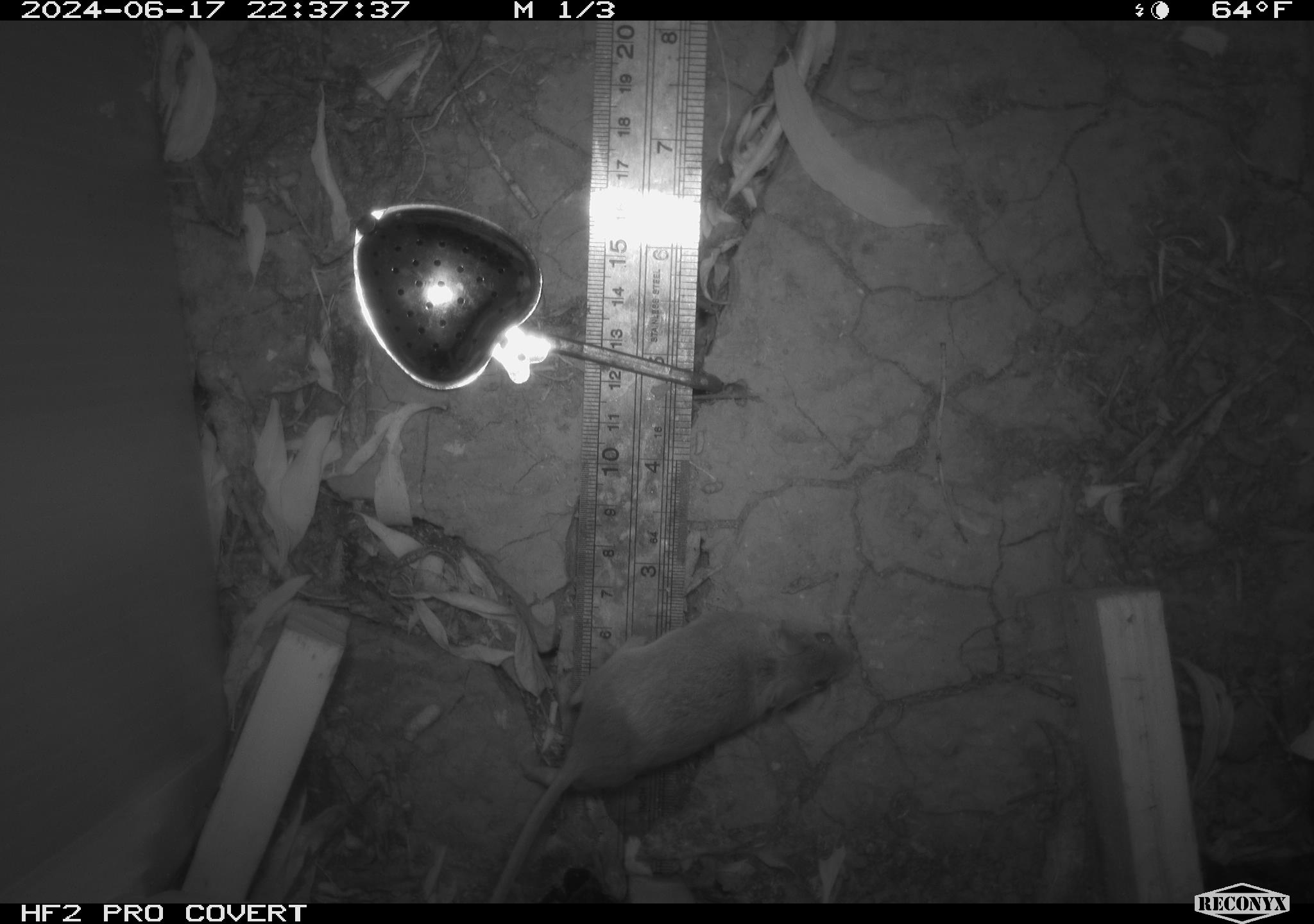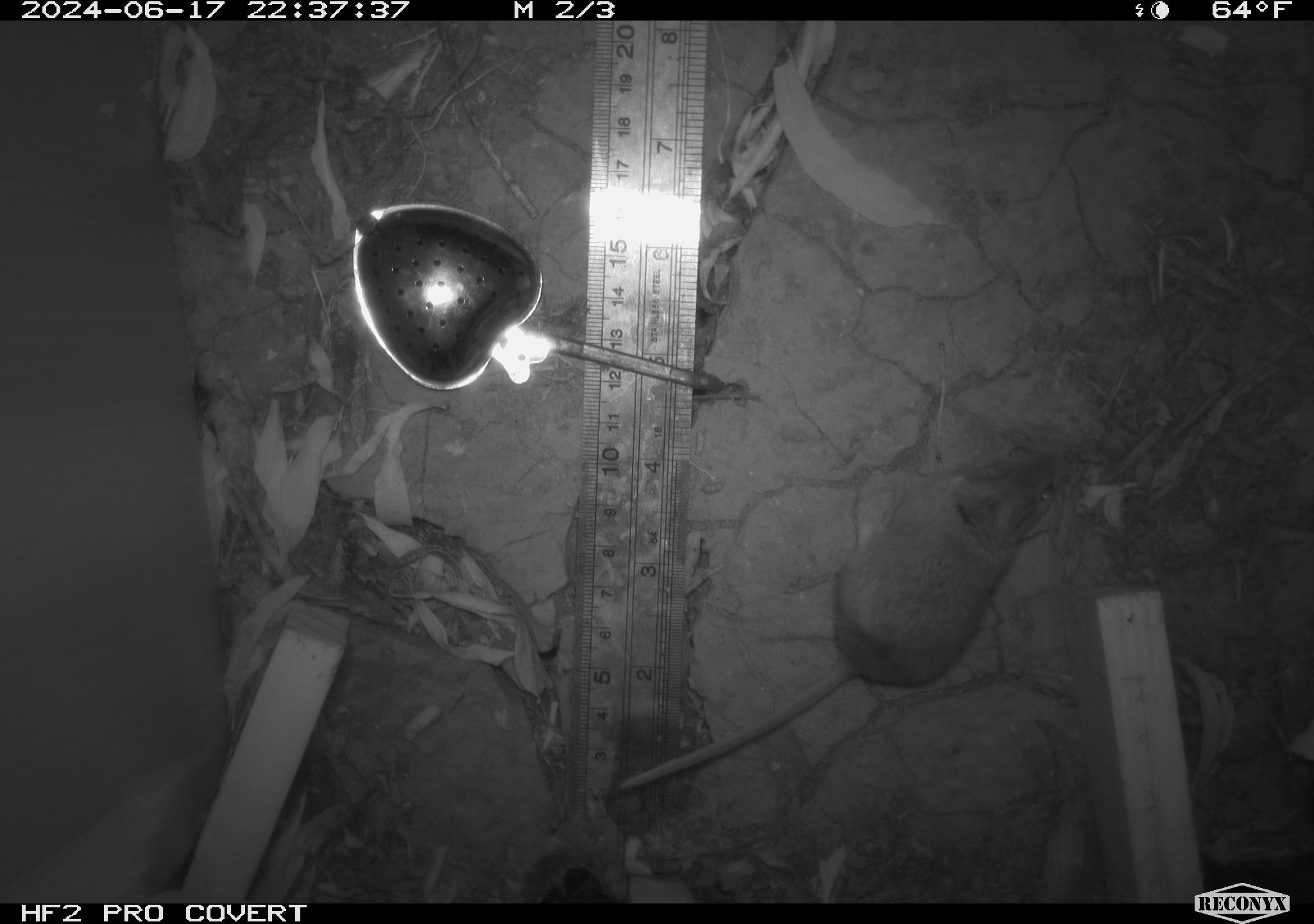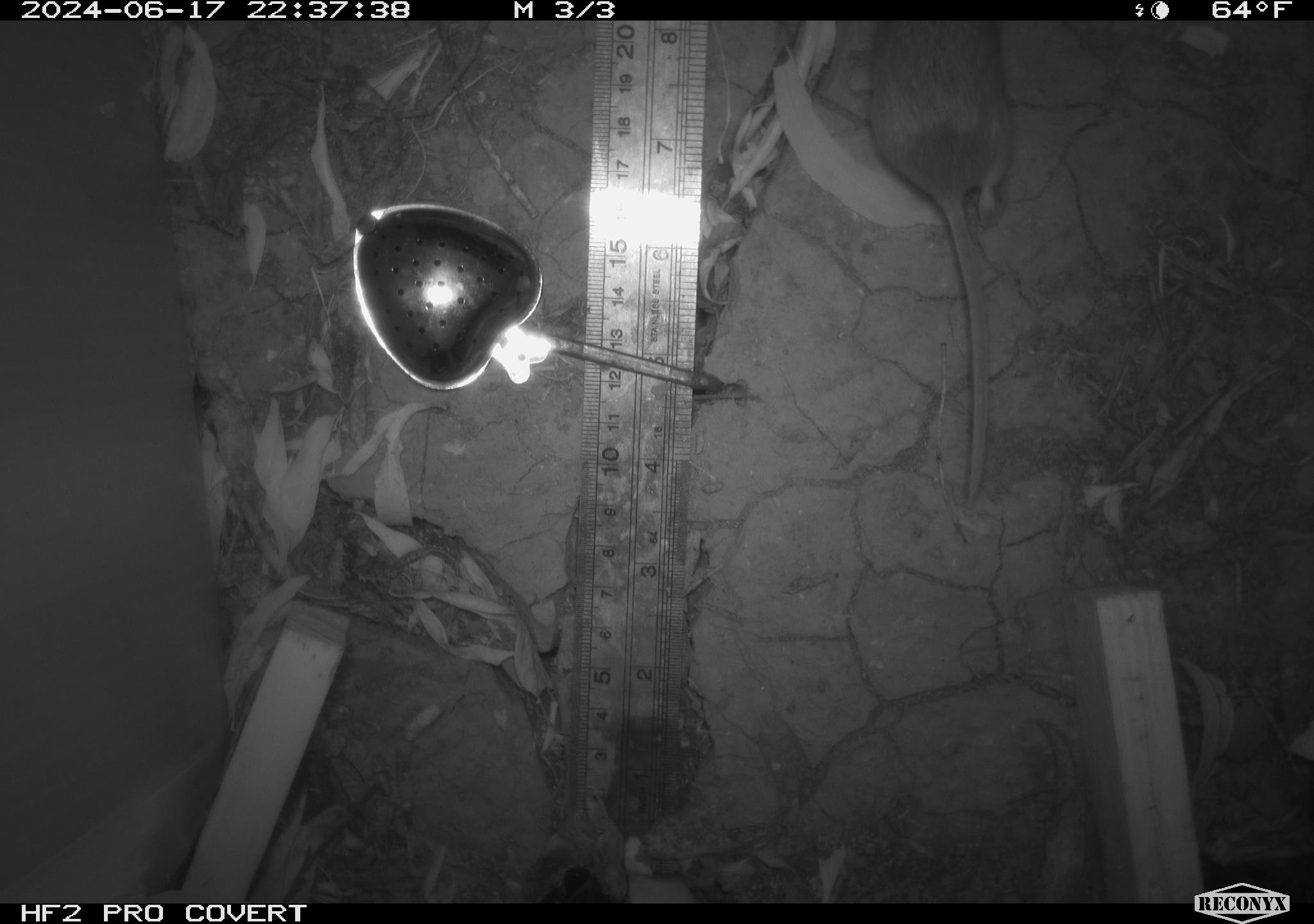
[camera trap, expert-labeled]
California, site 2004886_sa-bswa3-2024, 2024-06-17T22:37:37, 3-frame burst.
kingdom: Animalia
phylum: Chordata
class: Mammalia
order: Rodentia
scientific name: Rodentia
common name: mouse species